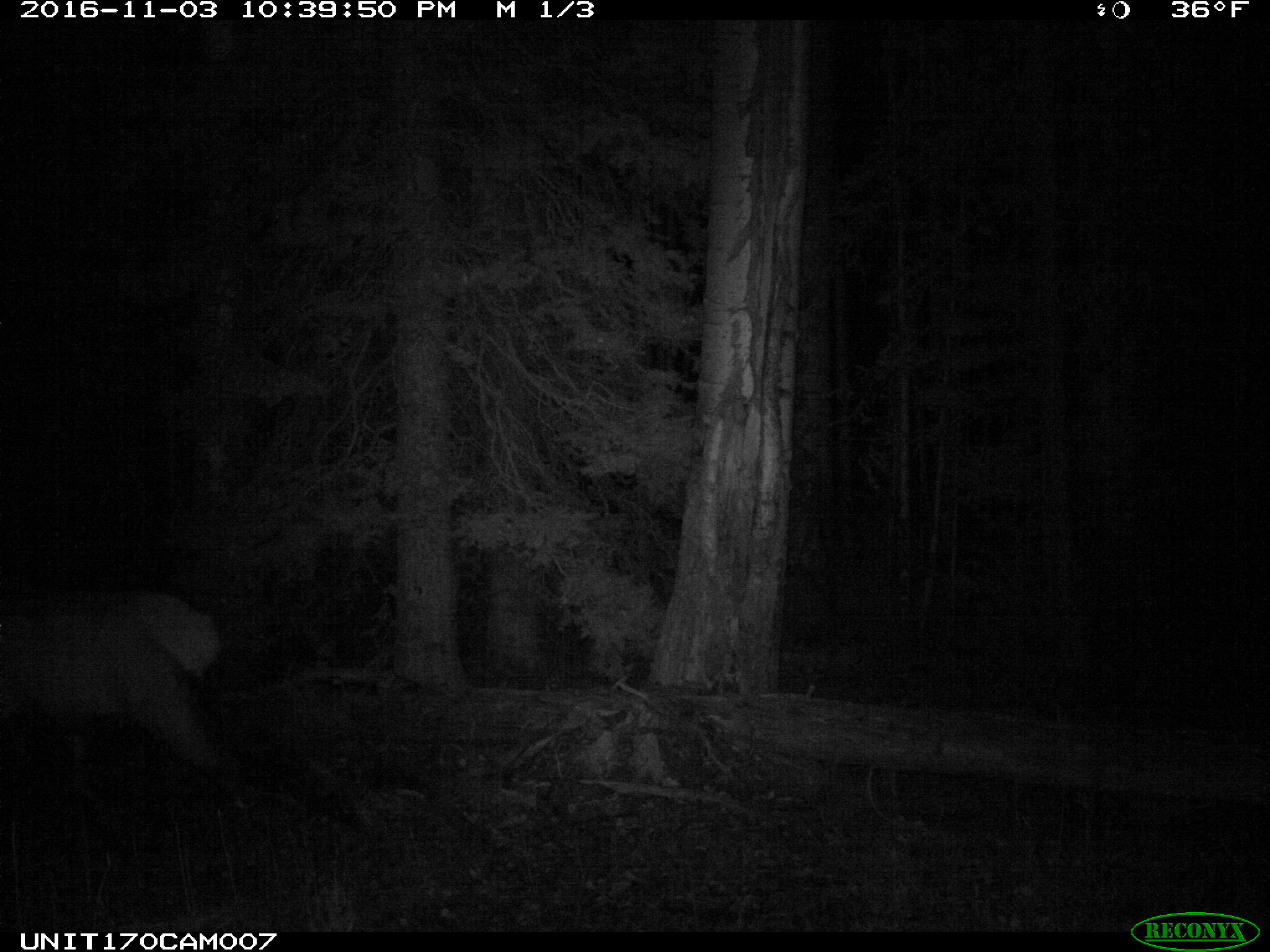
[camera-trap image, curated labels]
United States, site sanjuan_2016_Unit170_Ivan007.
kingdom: Animalia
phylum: Chordata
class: Mammalia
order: Artiodactyla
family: Cervidae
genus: Cervus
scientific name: Cervus elaphus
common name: red deer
Cervus elaphus (red deer).